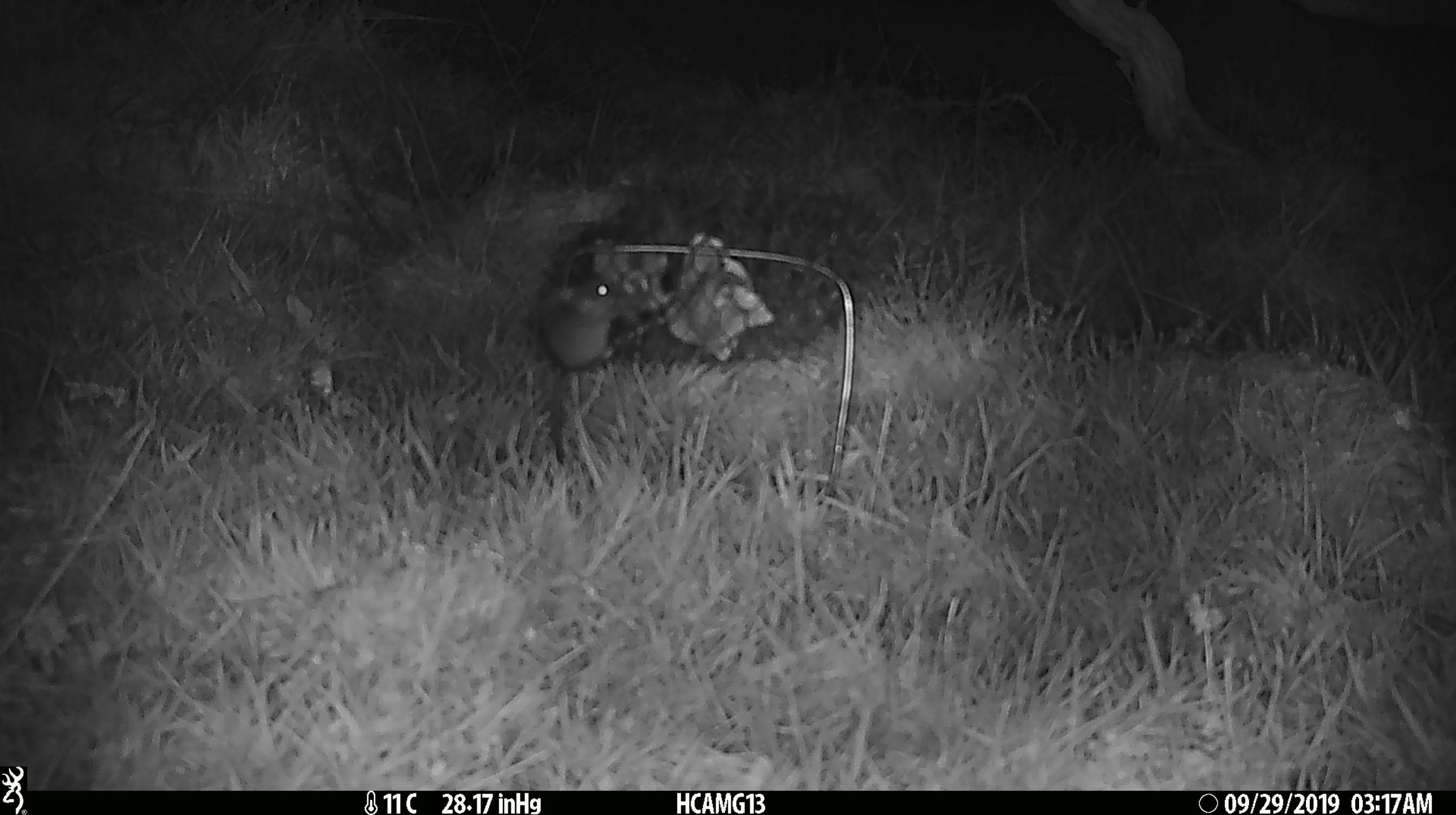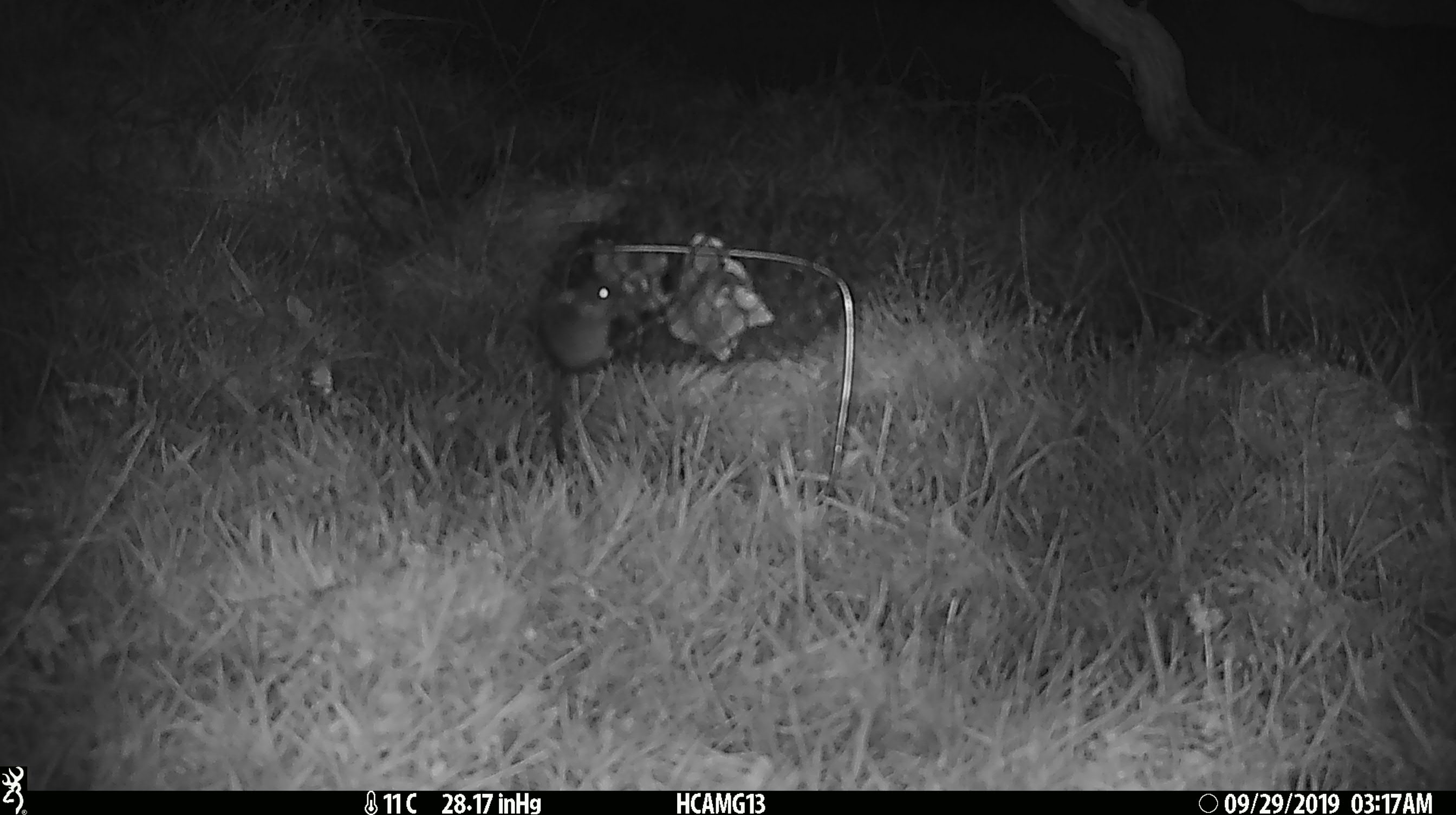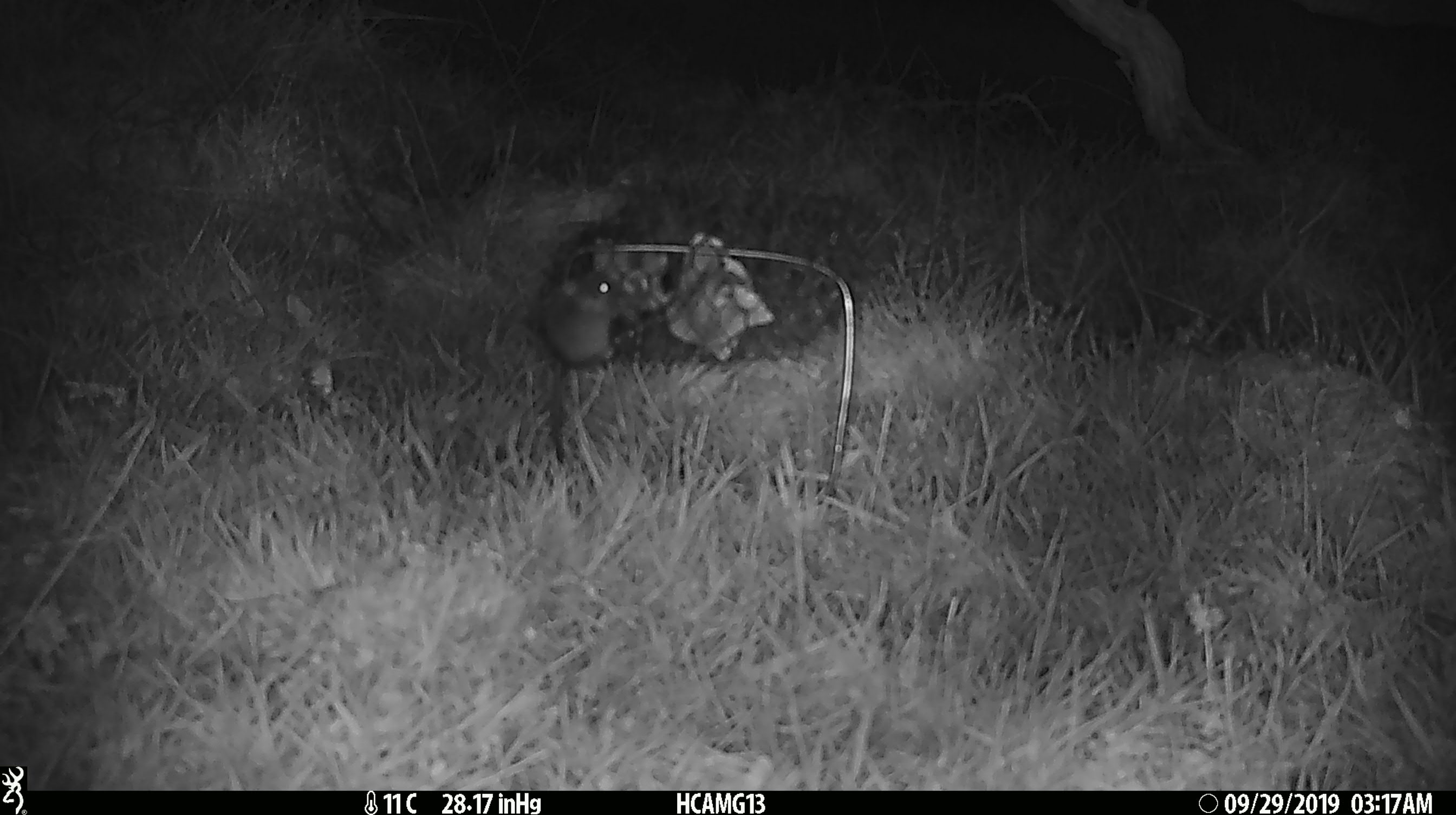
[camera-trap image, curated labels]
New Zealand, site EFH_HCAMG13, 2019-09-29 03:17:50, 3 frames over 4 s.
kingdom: Animalia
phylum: Chordata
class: Mammalia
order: Rodentia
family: Muridae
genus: Mus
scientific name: Mus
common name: mouse